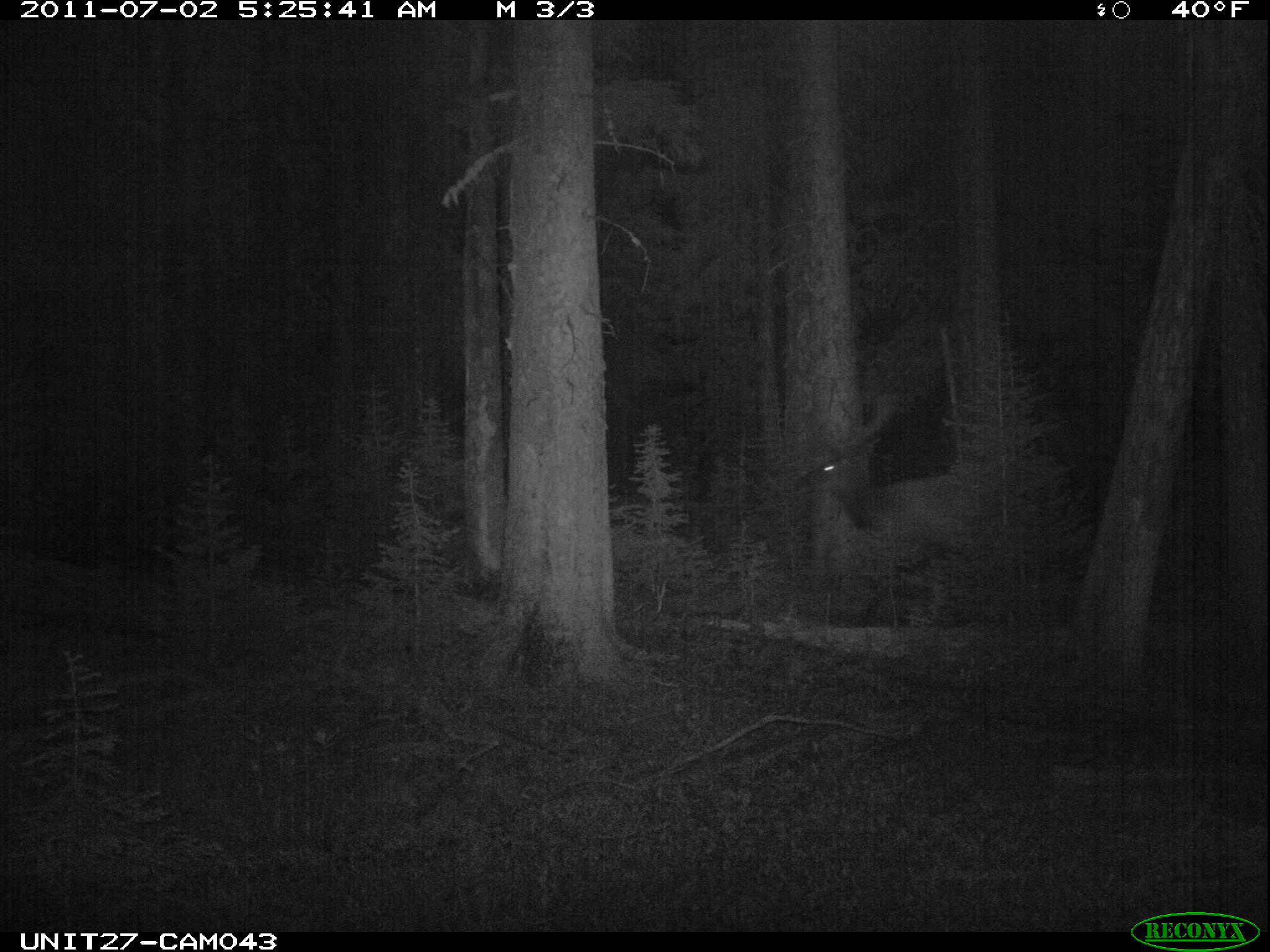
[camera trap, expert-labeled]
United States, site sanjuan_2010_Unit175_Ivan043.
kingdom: Animalia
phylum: Chordata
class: Mammalia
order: Artiodactyla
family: Cervidae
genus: Cervus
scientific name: Cervus elaphus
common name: red deer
Cervus elaphus (red deer).